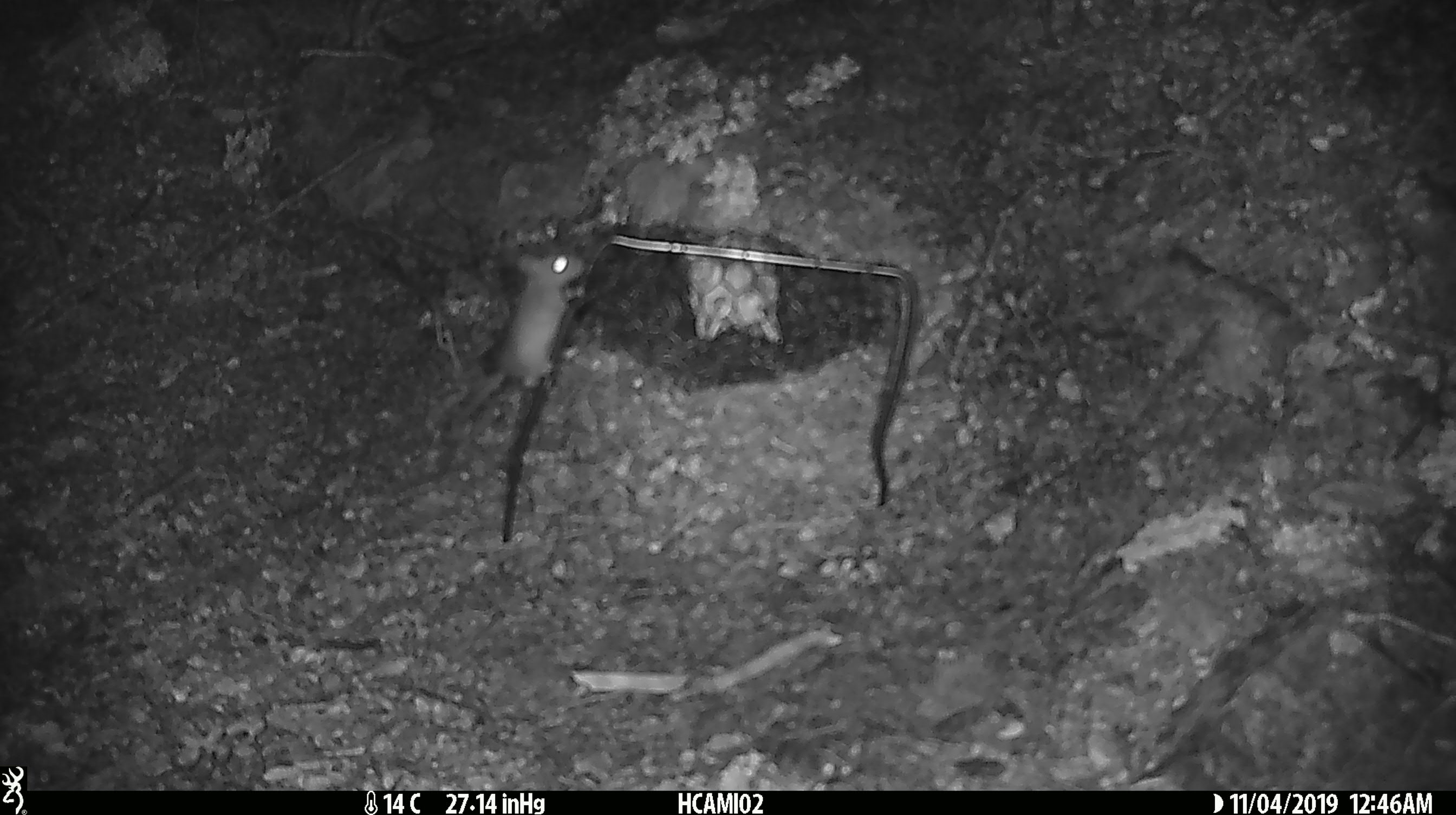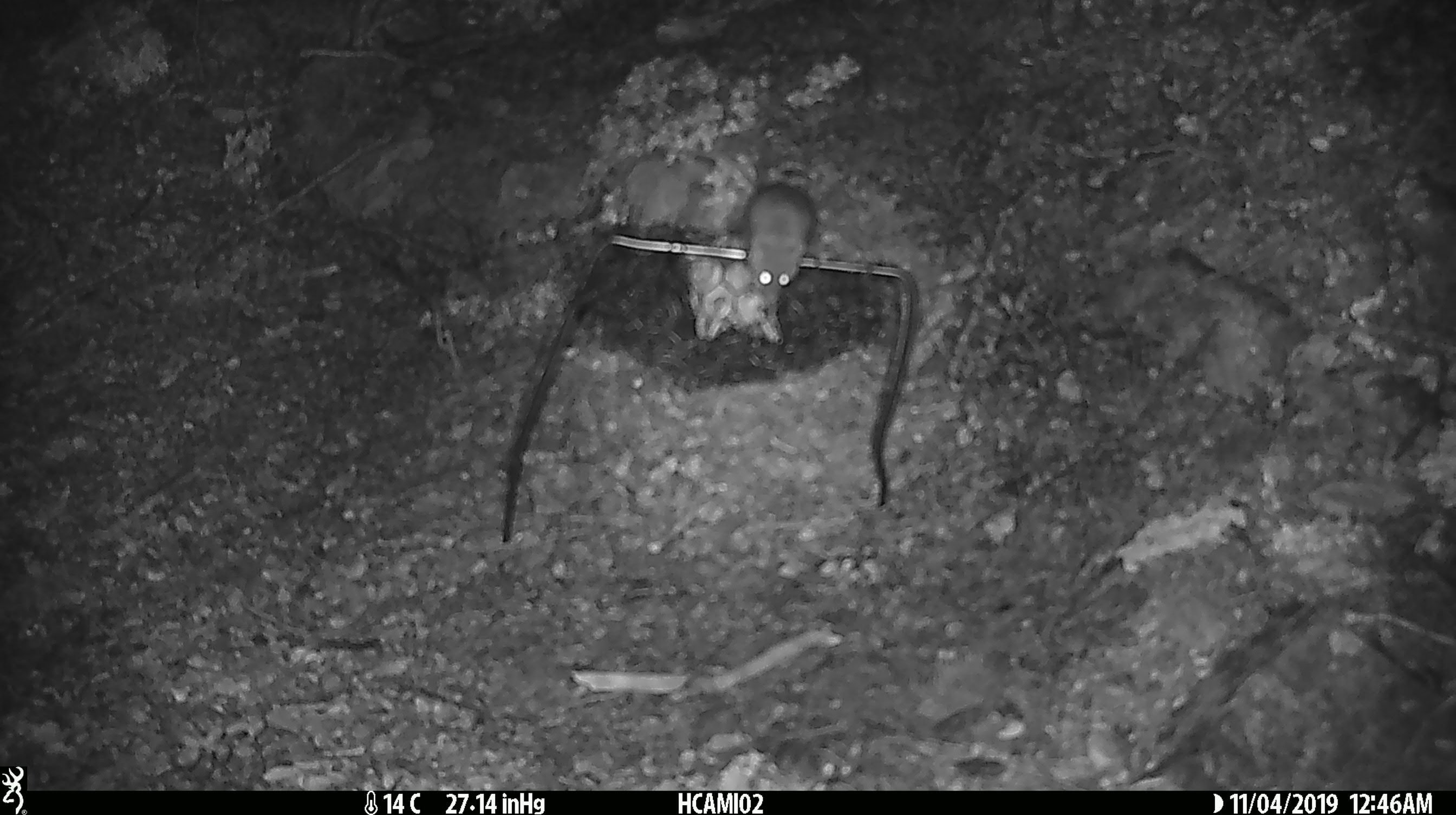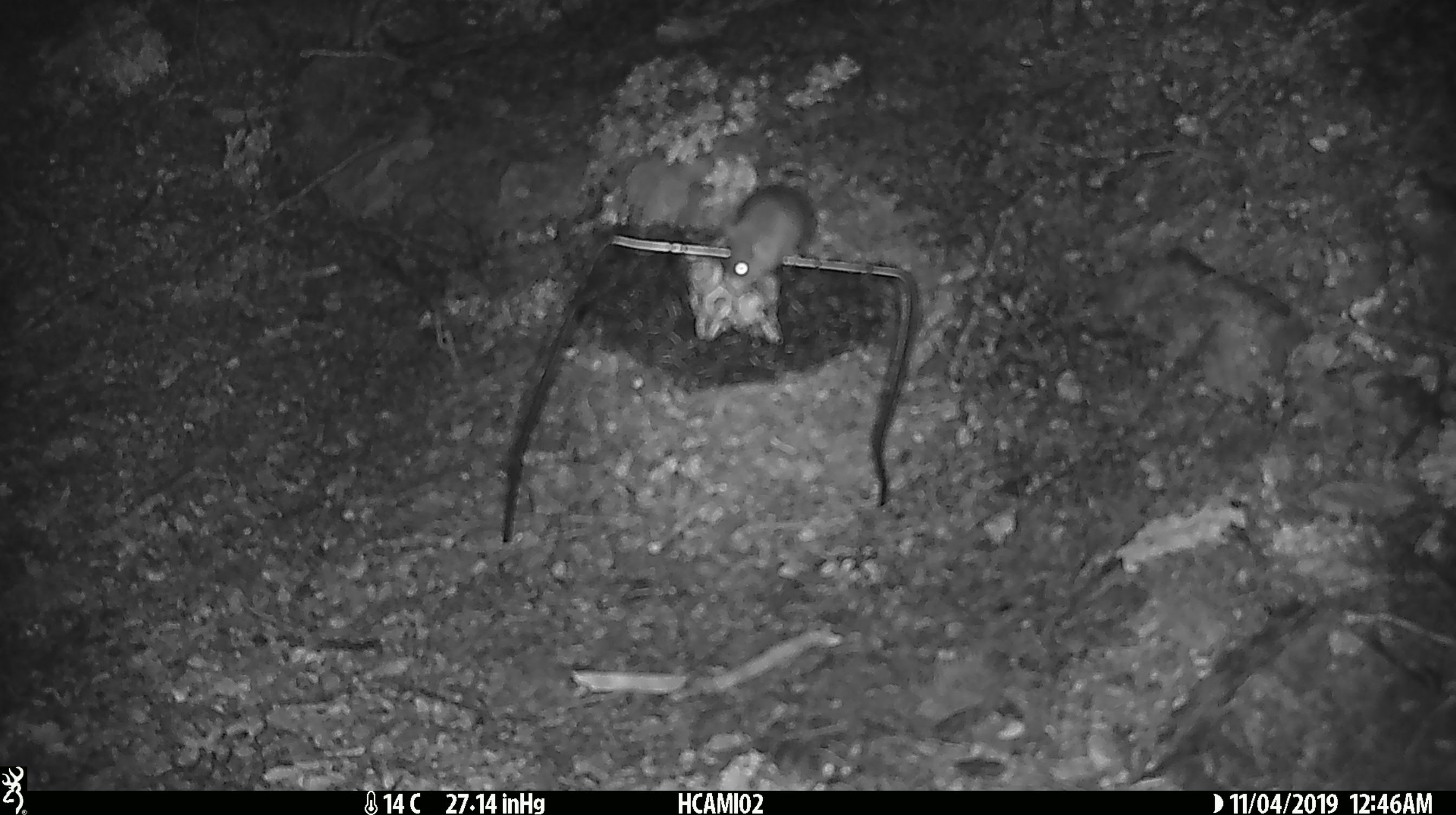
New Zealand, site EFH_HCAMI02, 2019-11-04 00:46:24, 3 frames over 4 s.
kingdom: Animalia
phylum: Chordata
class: Mammalia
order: Rodentia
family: Muridae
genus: Mus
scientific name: Mus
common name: mouse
Mouse (Mus).